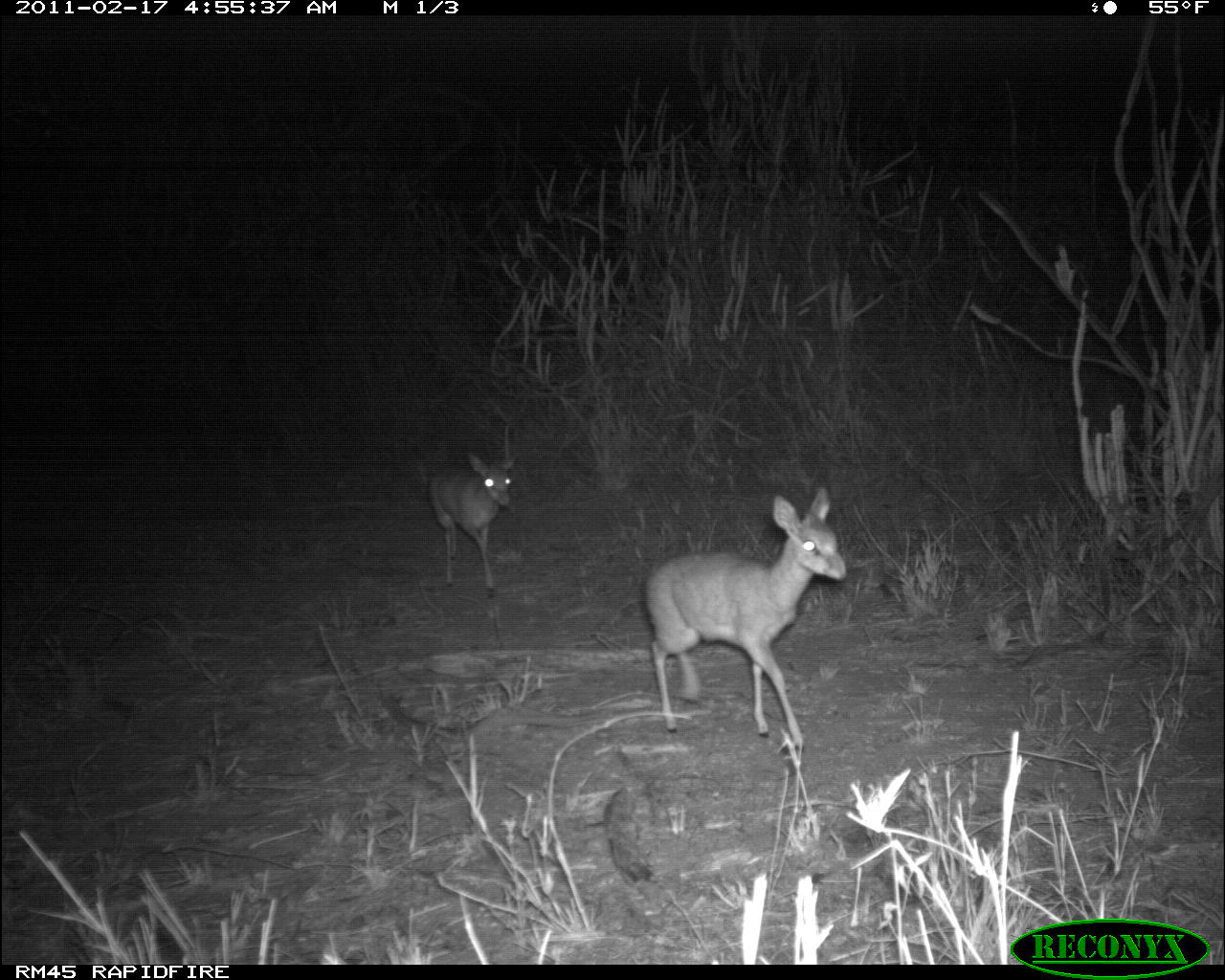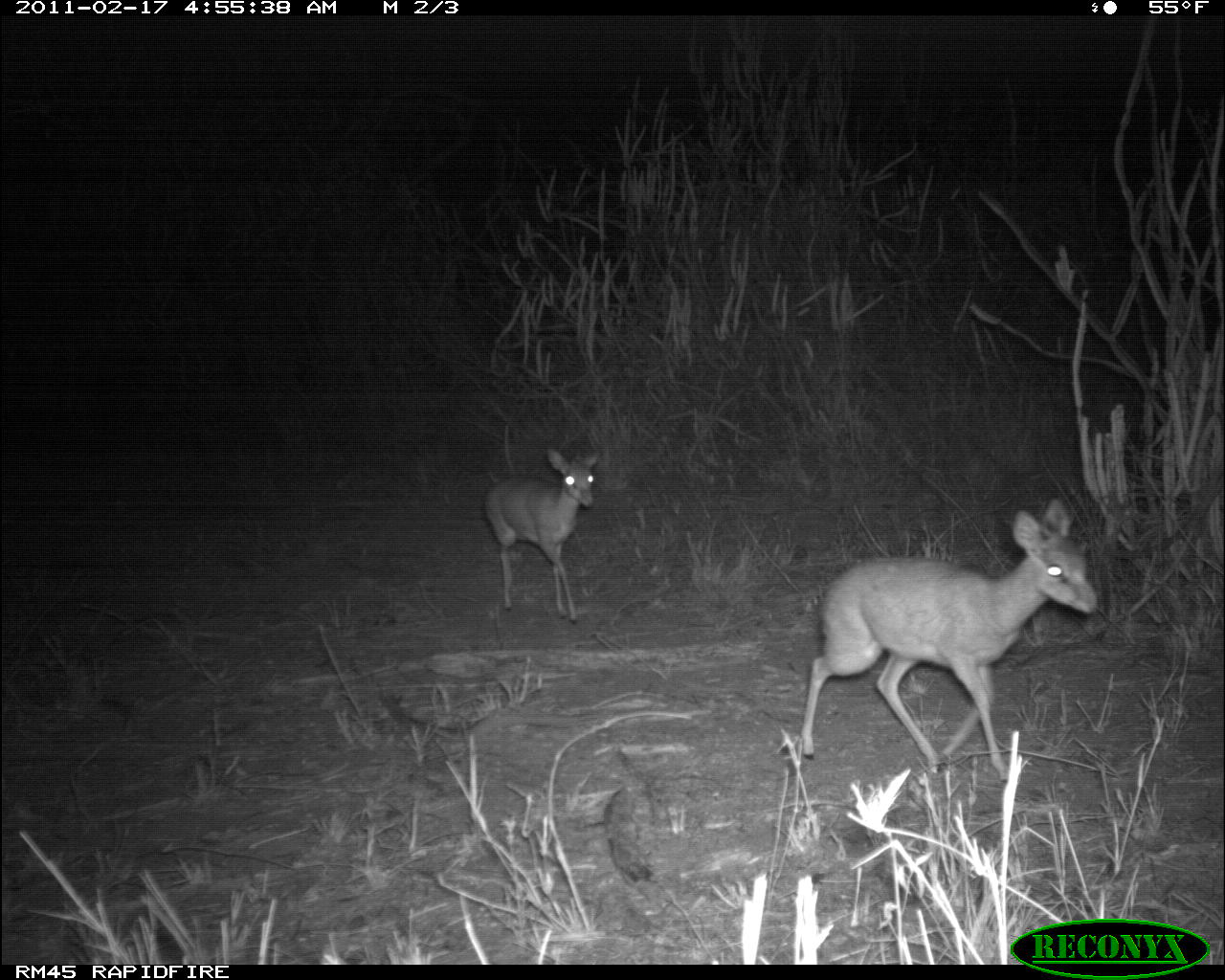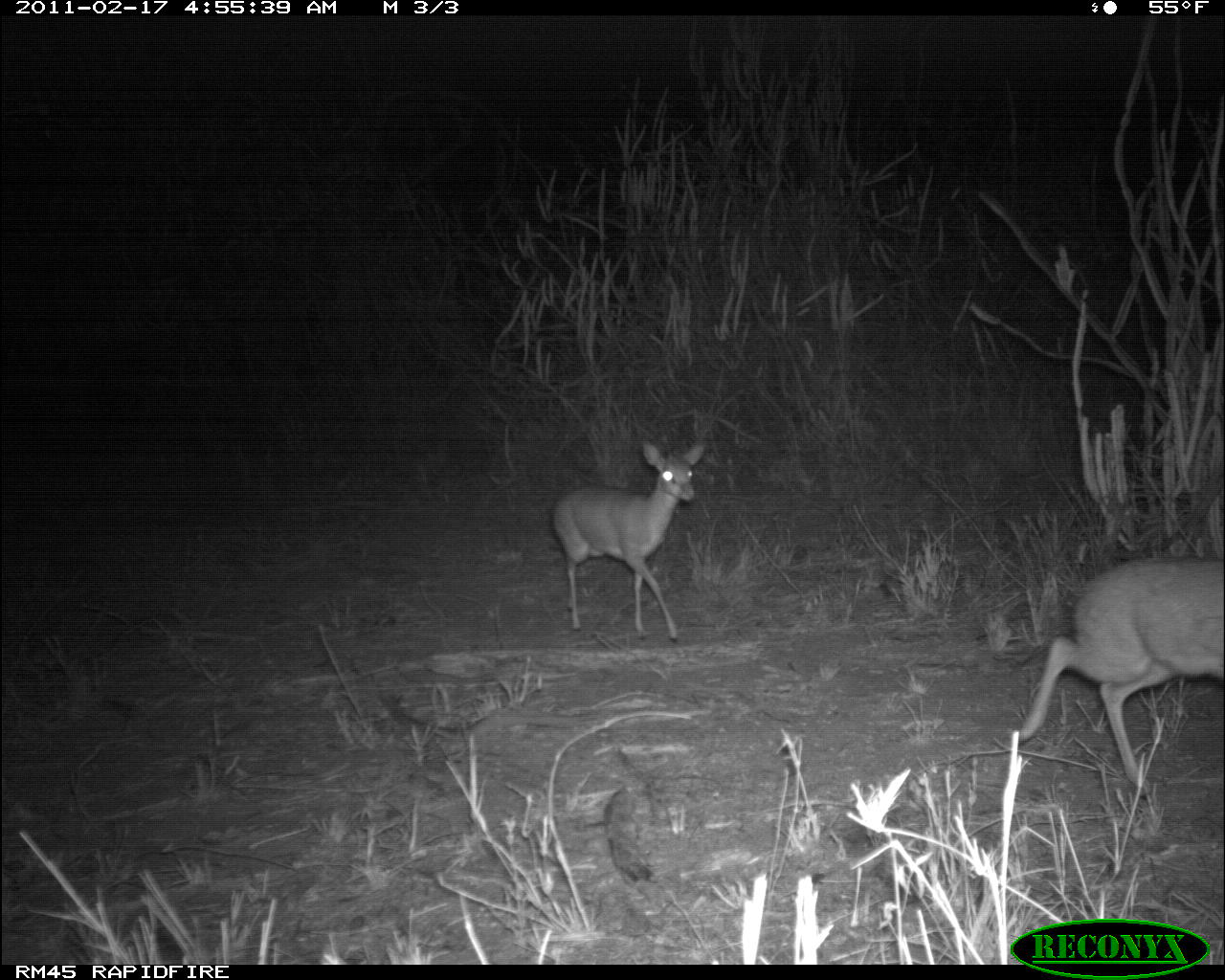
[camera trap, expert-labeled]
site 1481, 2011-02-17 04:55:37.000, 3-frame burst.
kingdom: Animalia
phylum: Chordata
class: Mammalia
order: Artiodactyla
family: Bovidae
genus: Madoqua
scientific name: Madoqua guentheri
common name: günther's dik-dik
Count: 2.